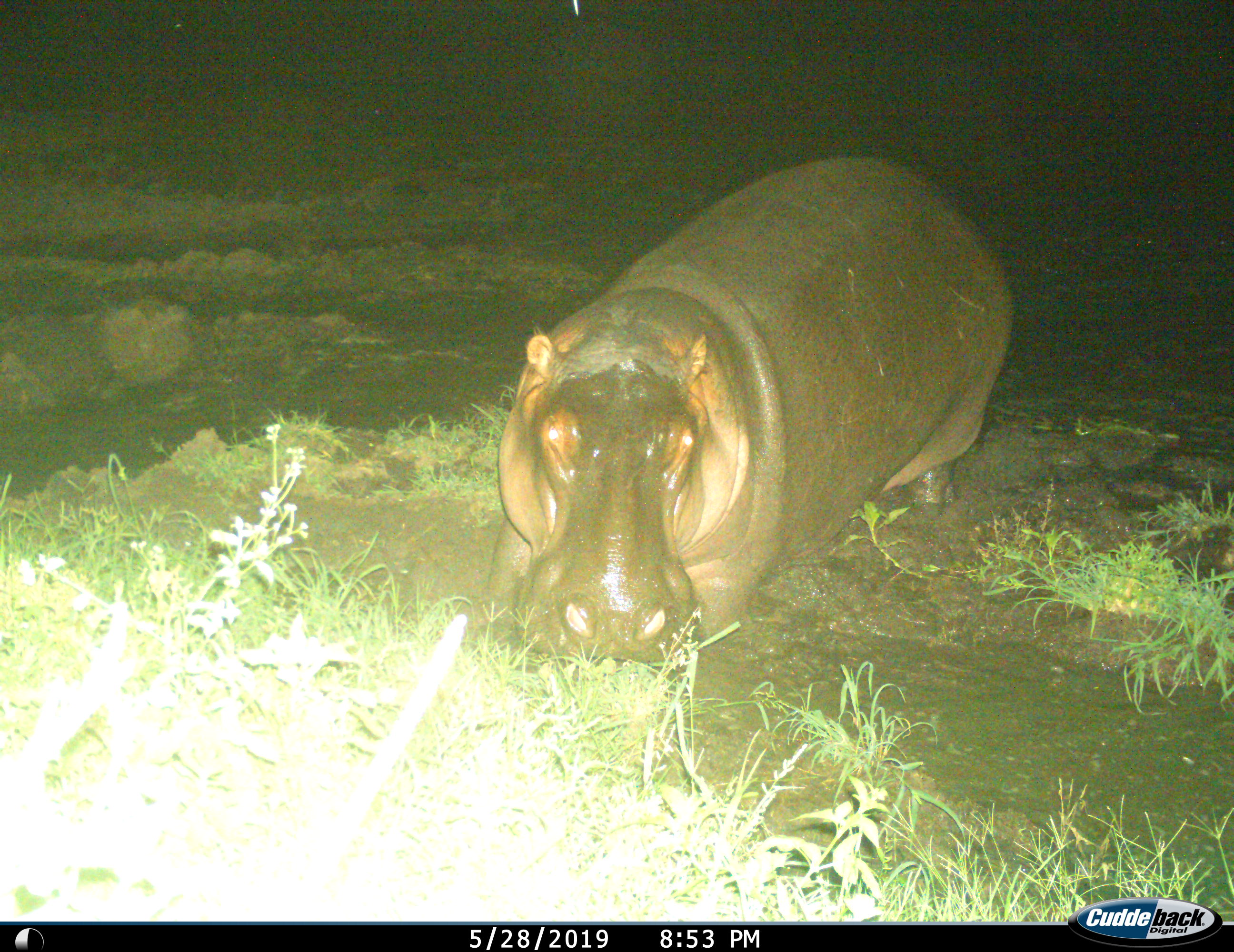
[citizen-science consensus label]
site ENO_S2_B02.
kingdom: Animalia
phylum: Chordata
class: Mammalia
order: Artiodactyla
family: Hippopotamidae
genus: Hippopotamus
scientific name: Hippopotamus amphibius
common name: hippopotamus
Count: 1.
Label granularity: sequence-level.